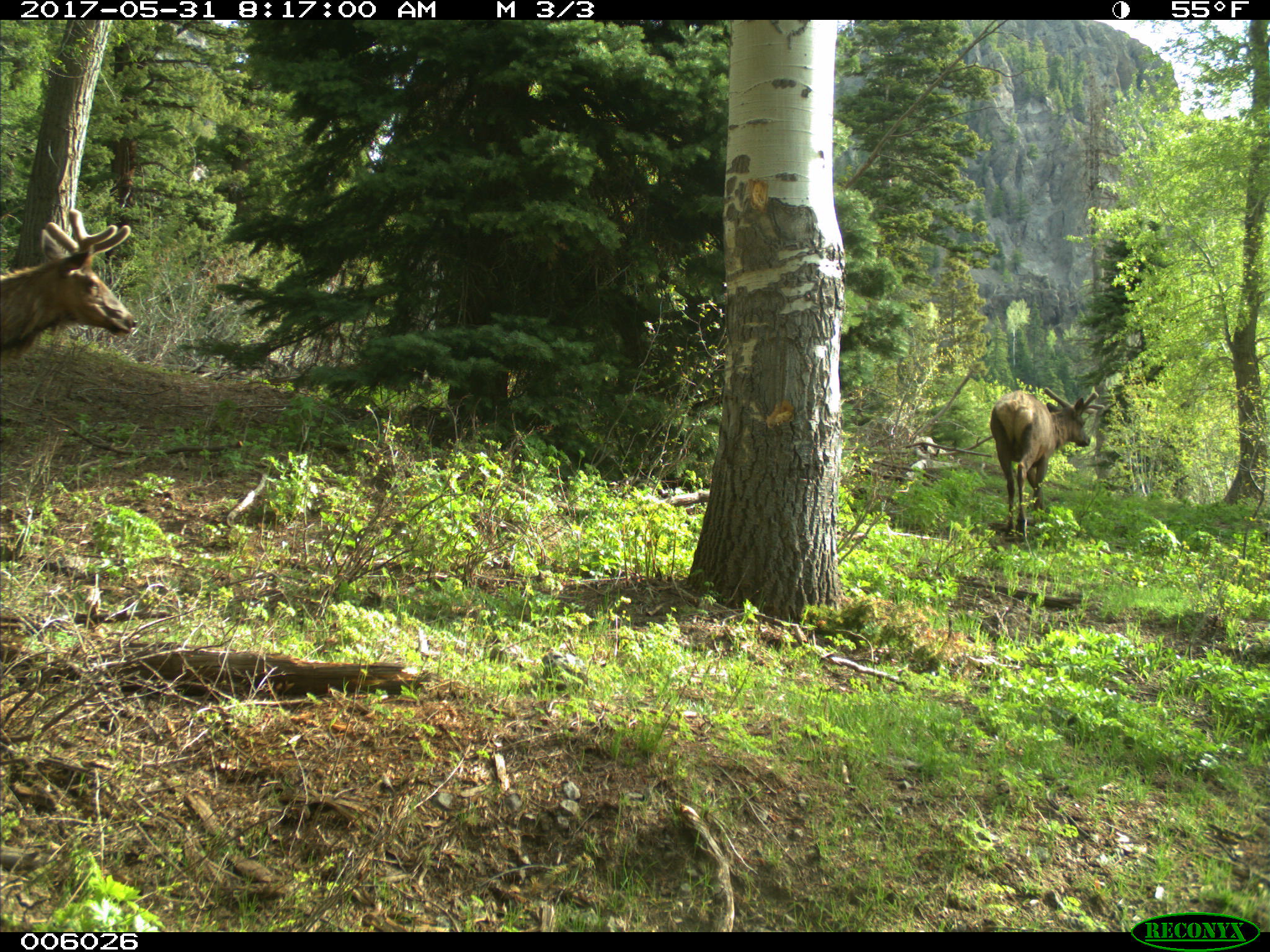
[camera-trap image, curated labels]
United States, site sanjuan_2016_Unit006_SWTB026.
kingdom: Animalia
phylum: Chordata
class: Mammalia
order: Artiodactyla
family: Cervidae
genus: Cervus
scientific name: Cervus elaphus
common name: red deer